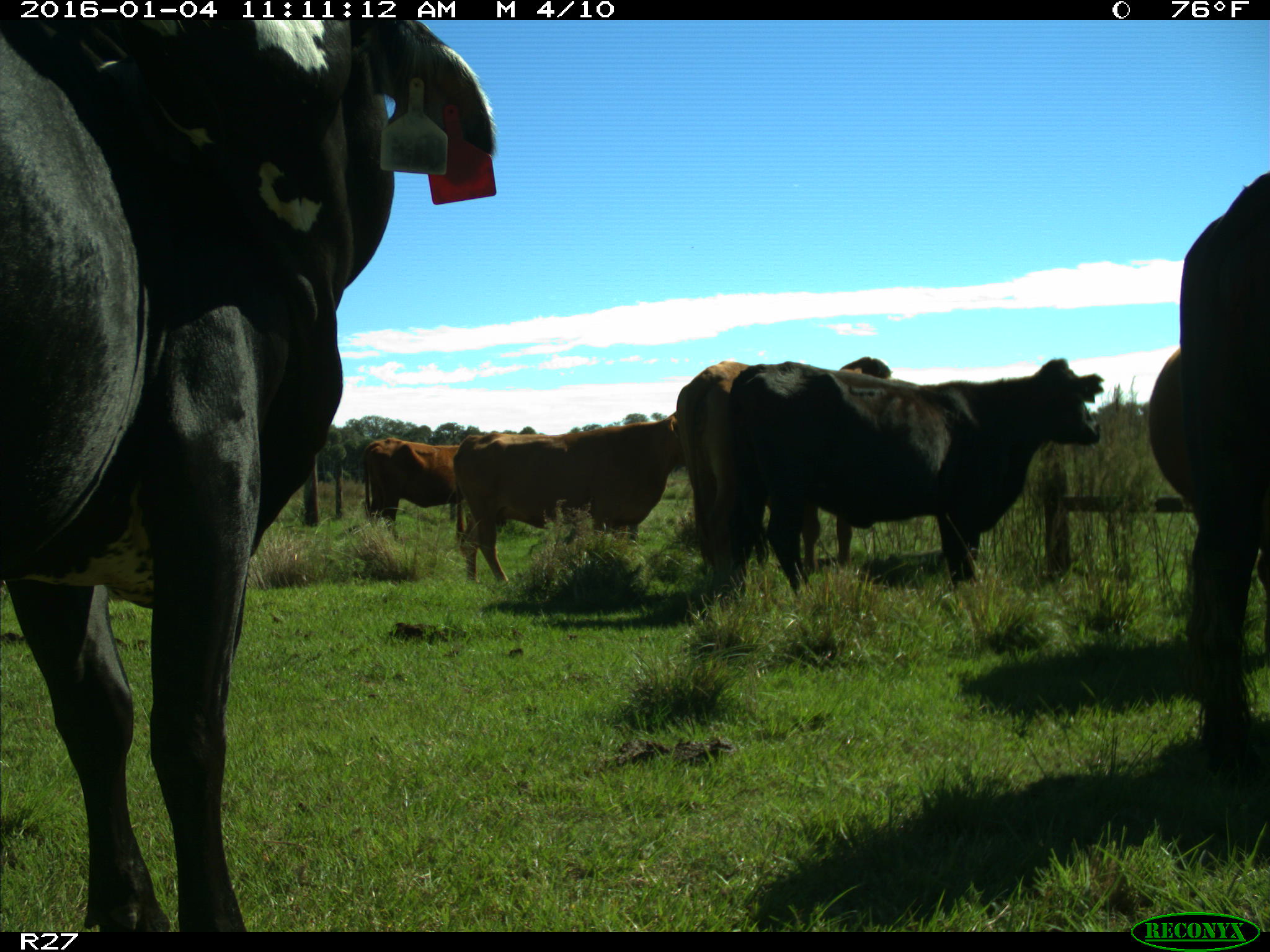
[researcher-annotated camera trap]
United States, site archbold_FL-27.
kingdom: Animalia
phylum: Chordata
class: Mammalia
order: Artiodactyla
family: Bovidae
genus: Bos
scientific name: Bos taurus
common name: domestic cow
Bos taurus (domestic cow).